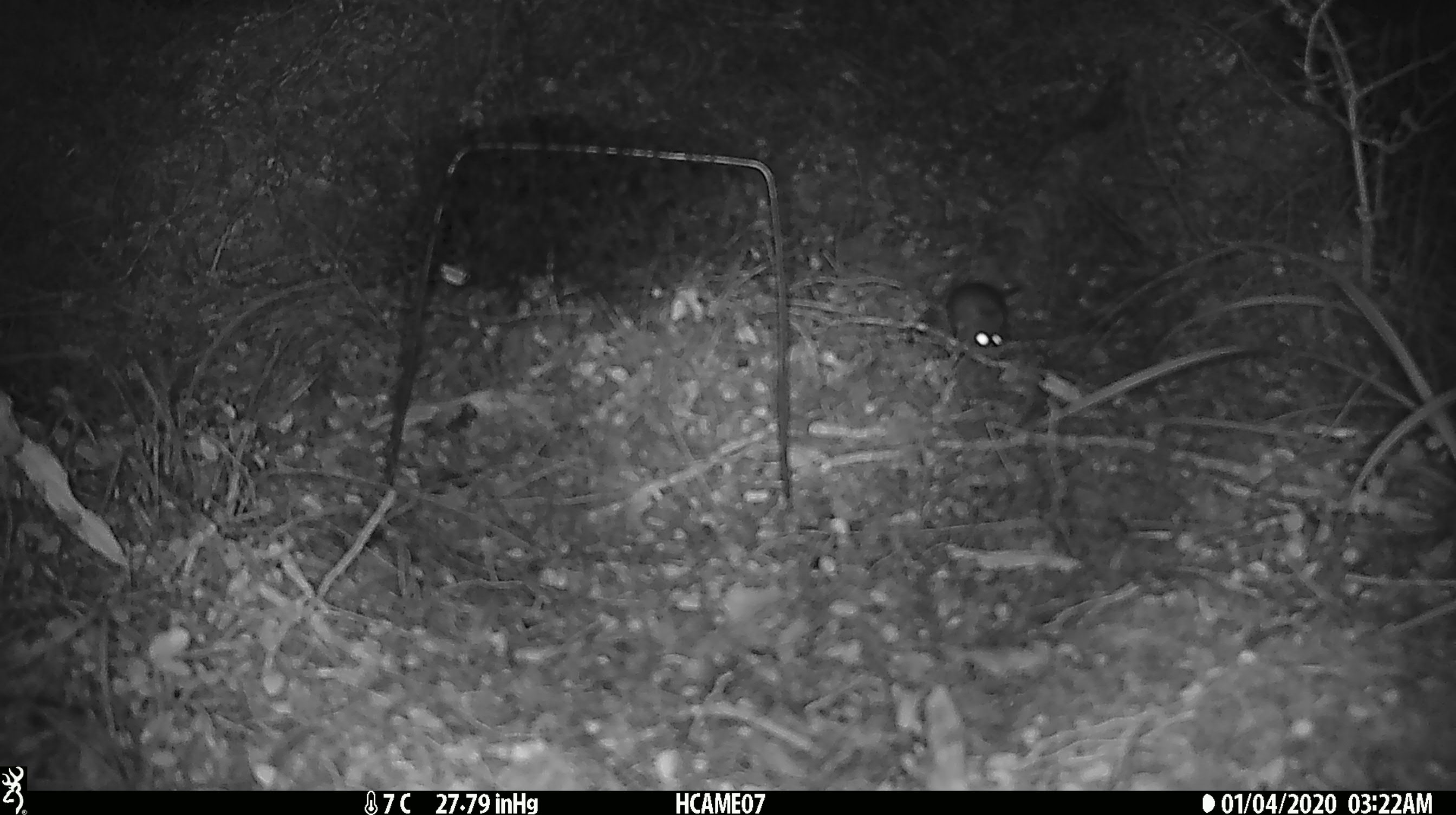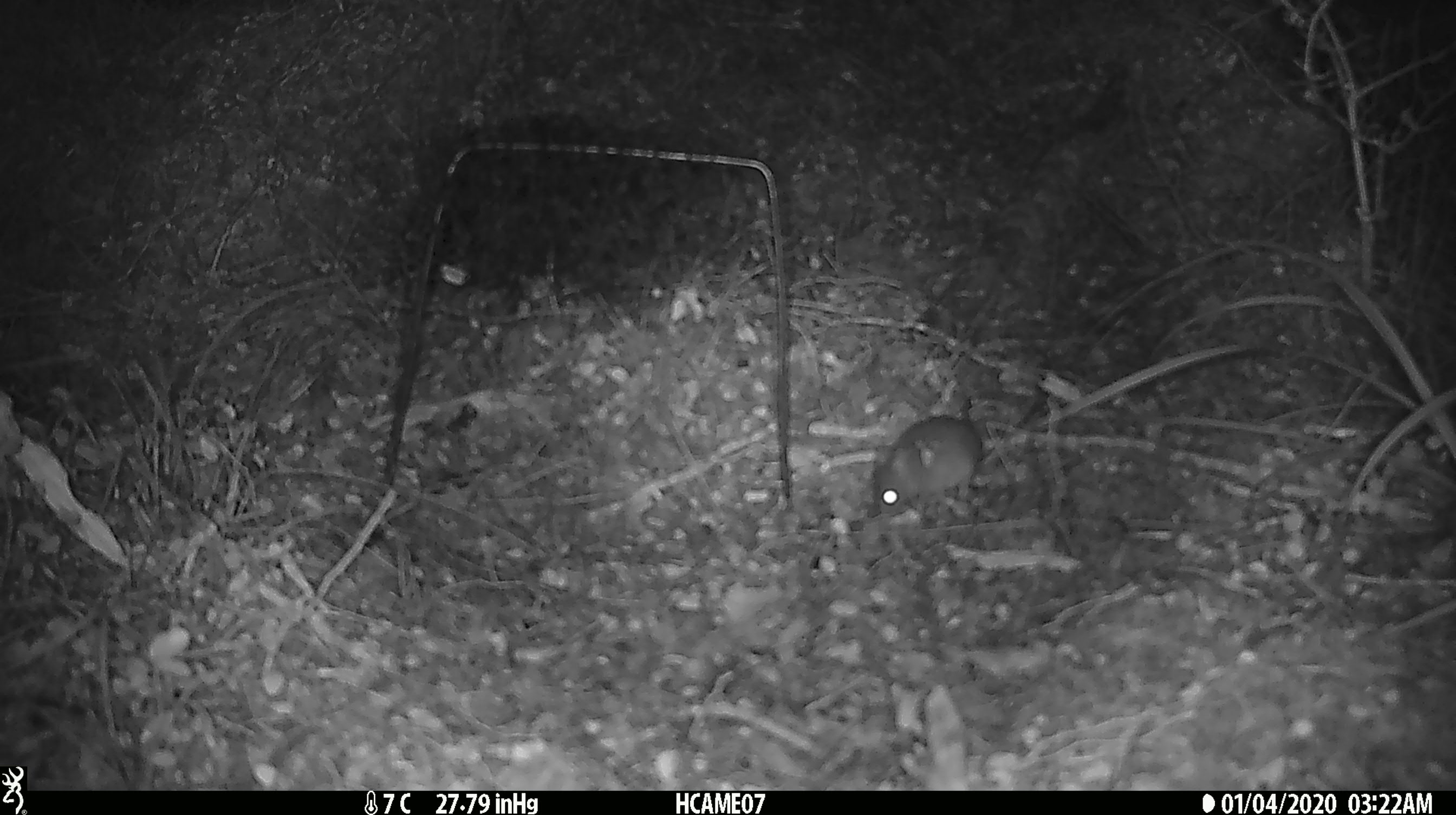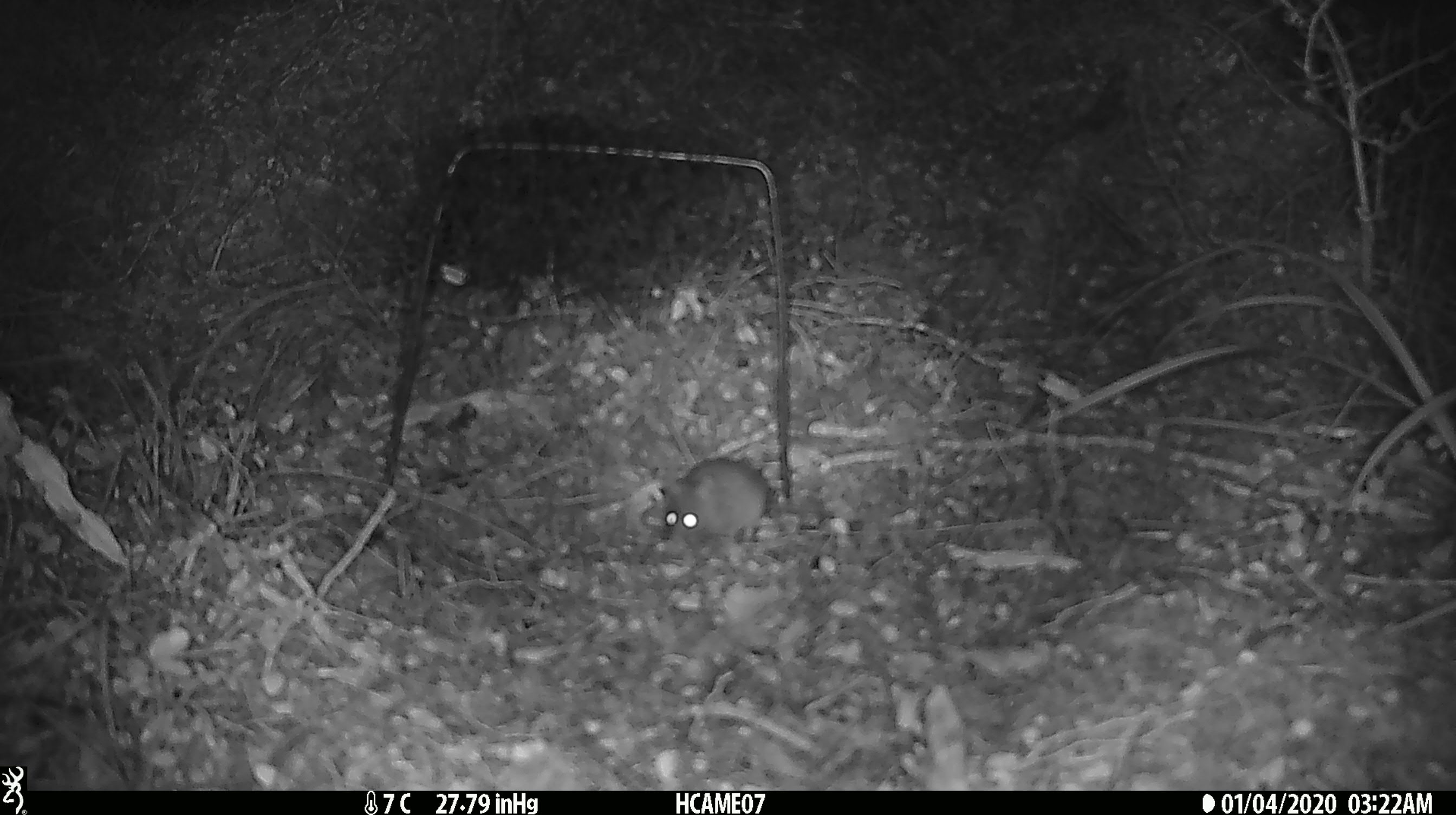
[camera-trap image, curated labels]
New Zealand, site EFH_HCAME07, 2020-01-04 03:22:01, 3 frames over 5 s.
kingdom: Animalia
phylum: Chordata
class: Mammalia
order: Rodentia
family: Muridae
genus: Mus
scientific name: Mus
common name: mouse